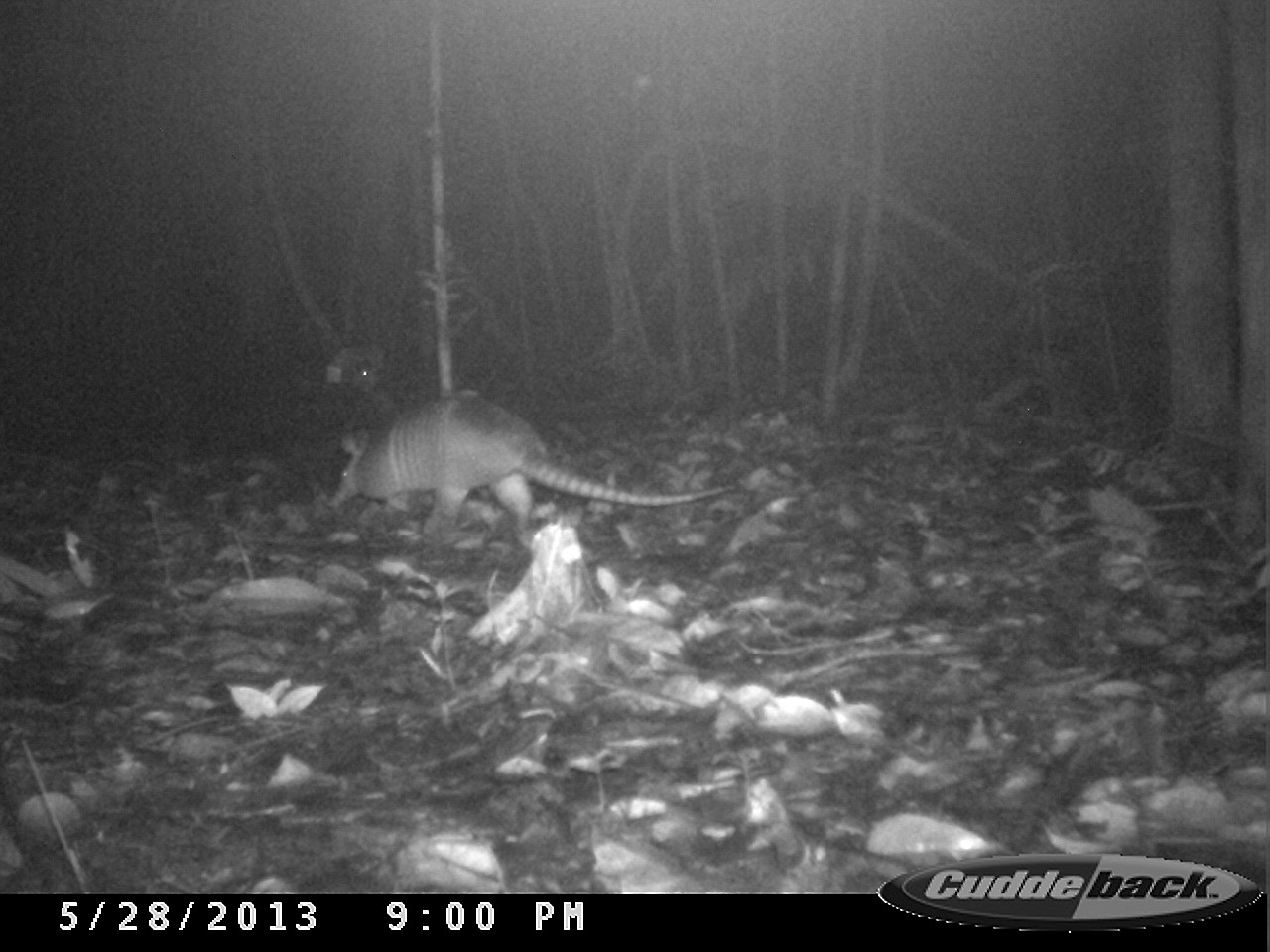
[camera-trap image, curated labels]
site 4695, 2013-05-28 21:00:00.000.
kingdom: Animalia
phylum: Chordata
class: Mammalia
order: Cingulata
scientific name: Cingulata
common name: armadillo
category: unknown armadillo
Unknown armadillo (armadillo) (Cingulata), count 1, age adult, sex female.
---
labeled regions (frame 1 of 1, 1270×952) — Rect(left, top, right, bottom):
unknown armadillo: Rect(324, 389, 737, 551)